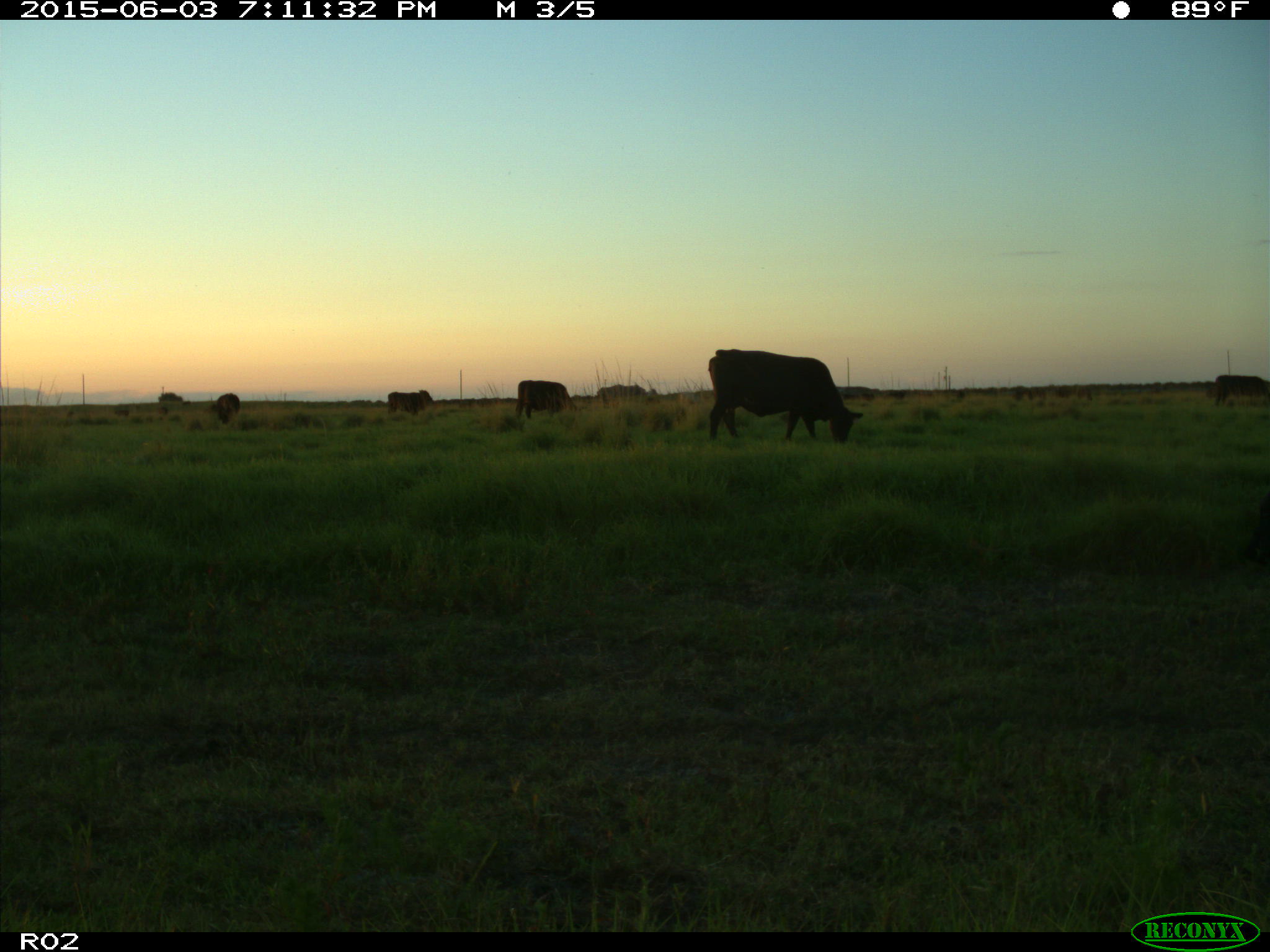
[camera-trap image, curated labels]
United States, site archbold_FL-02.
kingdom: Animalia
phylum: Chordata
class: Mammalia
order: Artiodactyla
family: Bovidae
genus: Bos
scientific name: Bos taurus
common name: domestic cow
Bos taurus (domestic cow).